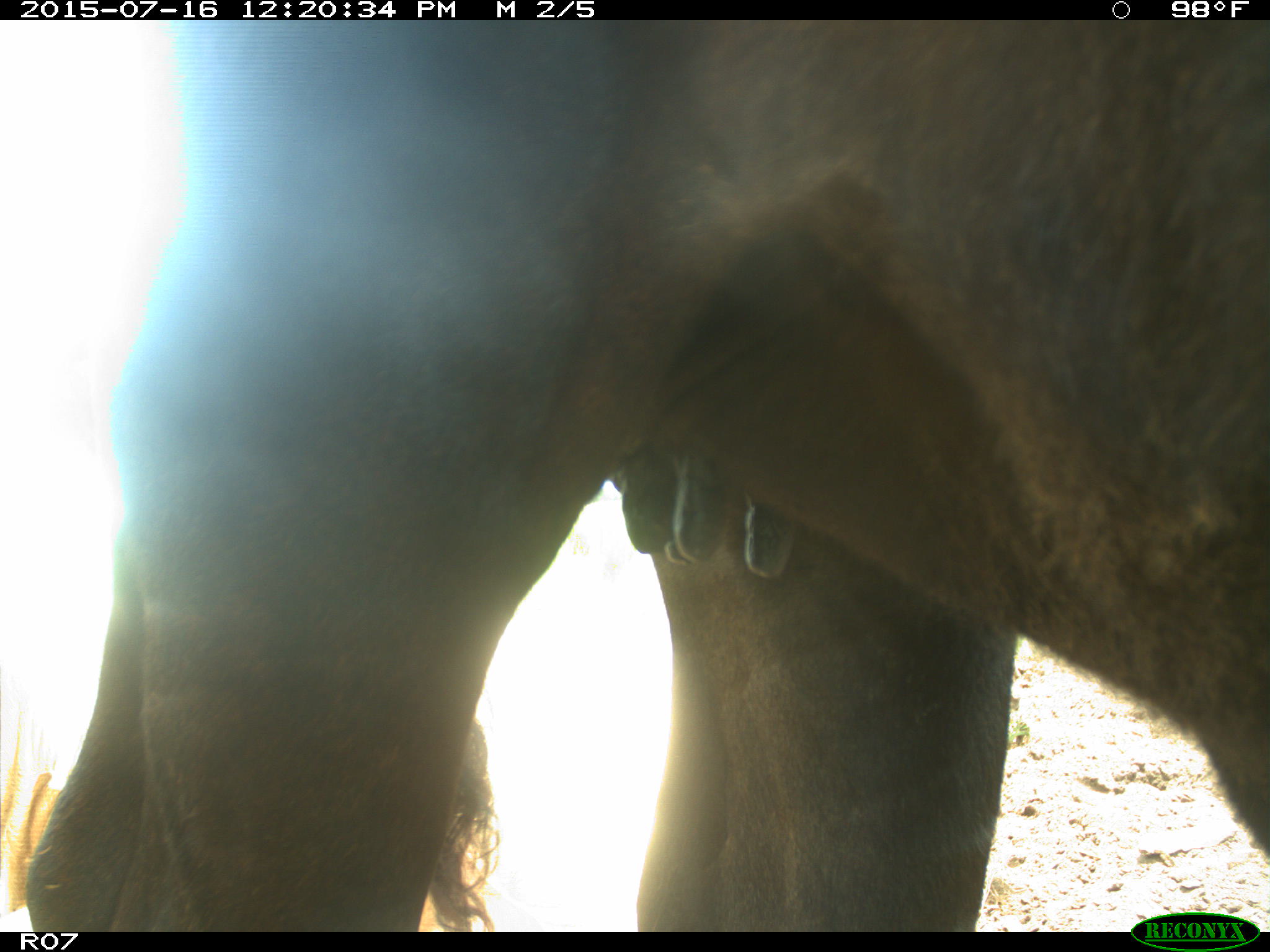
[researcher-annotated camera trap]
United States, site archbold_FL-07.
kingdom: Animalia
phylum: Chordata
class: Mammalia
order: Artiodactyla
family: Bovidae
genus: Bos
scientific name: Bos taurus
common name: domestic cow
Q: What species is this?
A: Bos taurus (domestic cow).